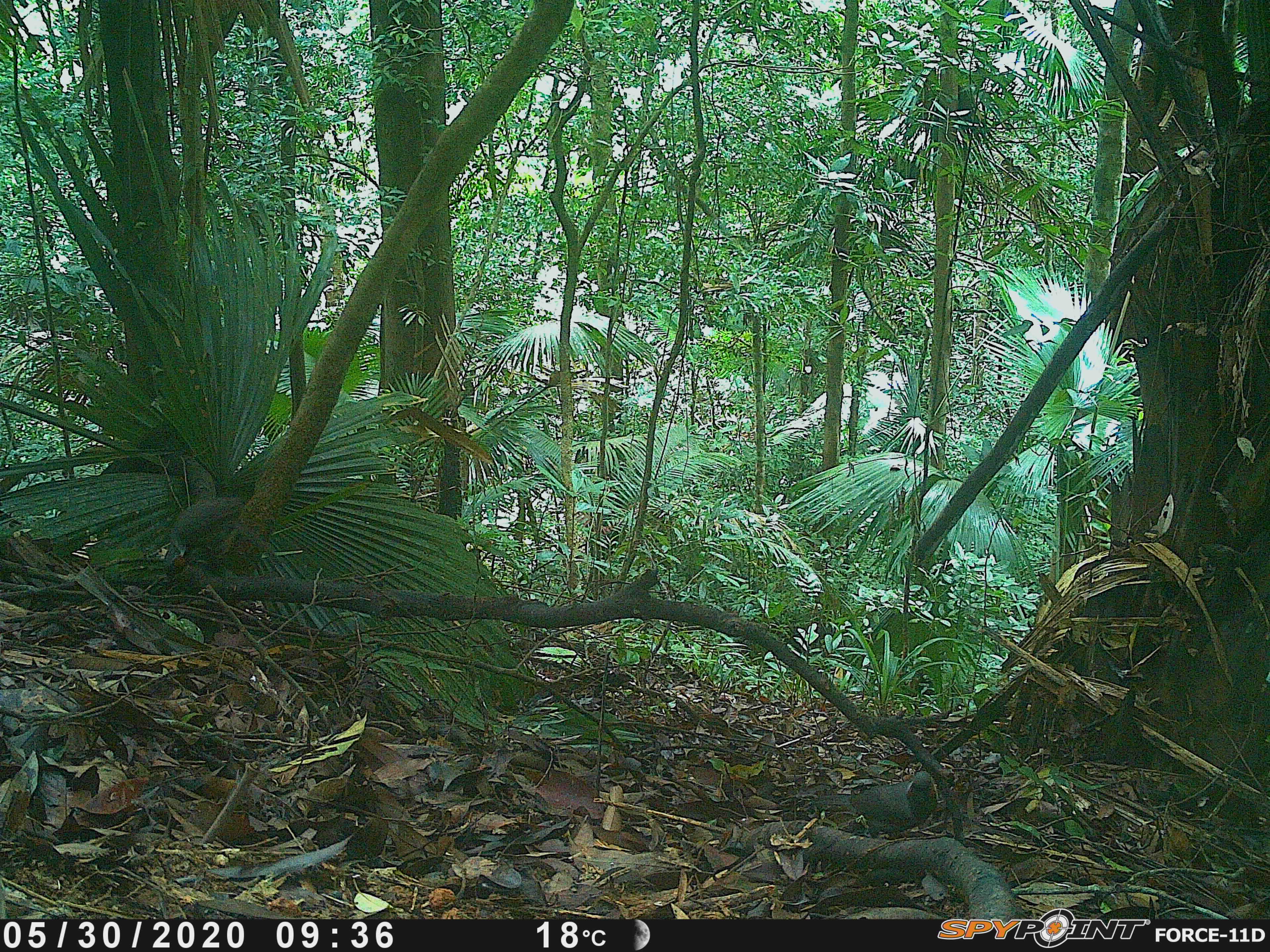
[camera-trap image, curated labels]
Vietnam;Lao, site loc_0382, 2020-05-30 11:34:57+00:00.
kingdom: Animalia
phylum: Chordata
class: Aves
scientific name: Aves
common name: bird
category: unidentified bird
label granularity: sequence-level